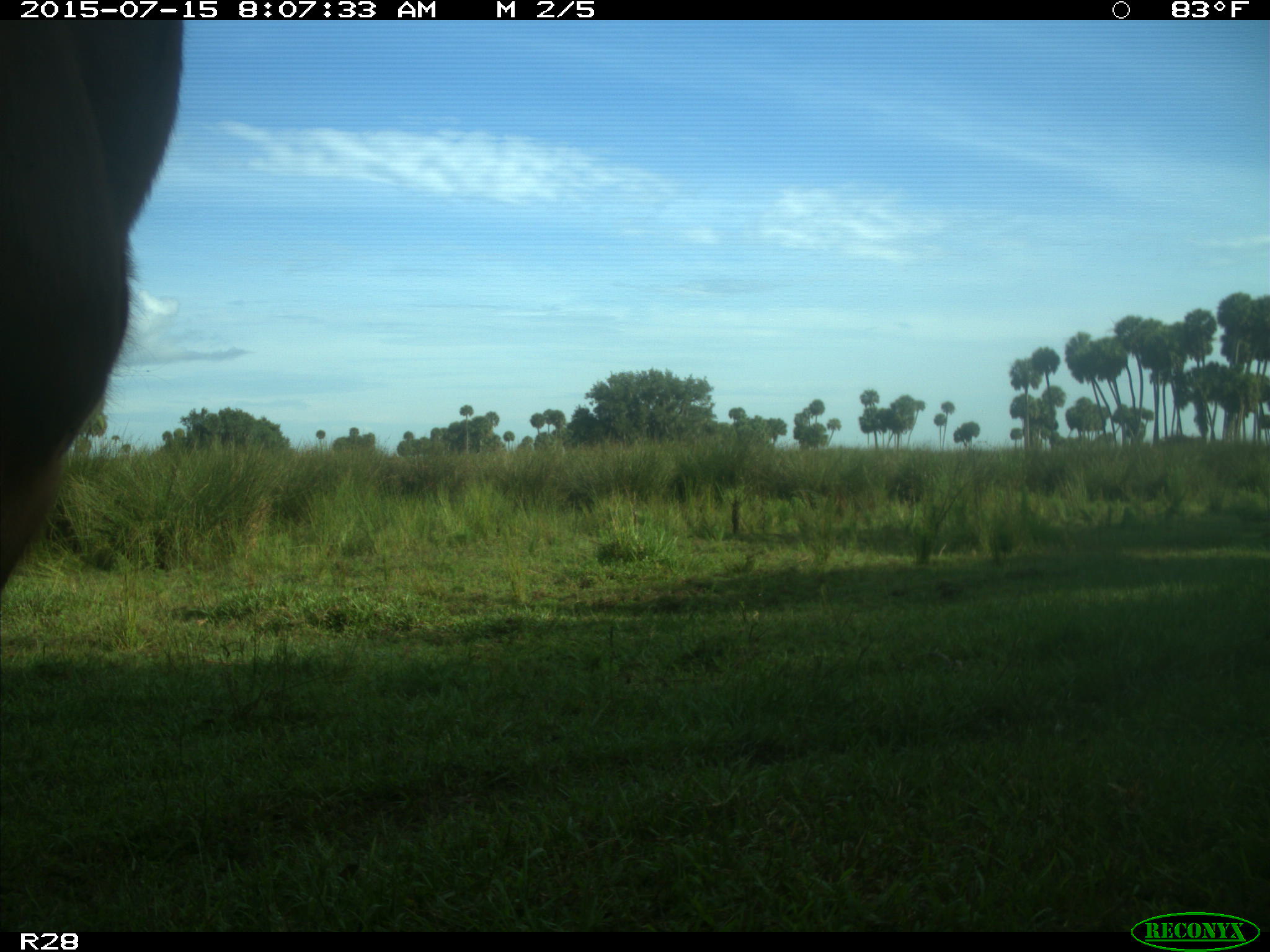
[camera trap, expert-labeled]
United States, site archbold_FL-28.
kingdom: Animalia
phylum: Chordata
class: Mammalia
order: Artiodactyla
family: Bovidae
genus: Bos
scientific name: Bos taurus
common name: domestic cow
Bos taurus (domestic cow).